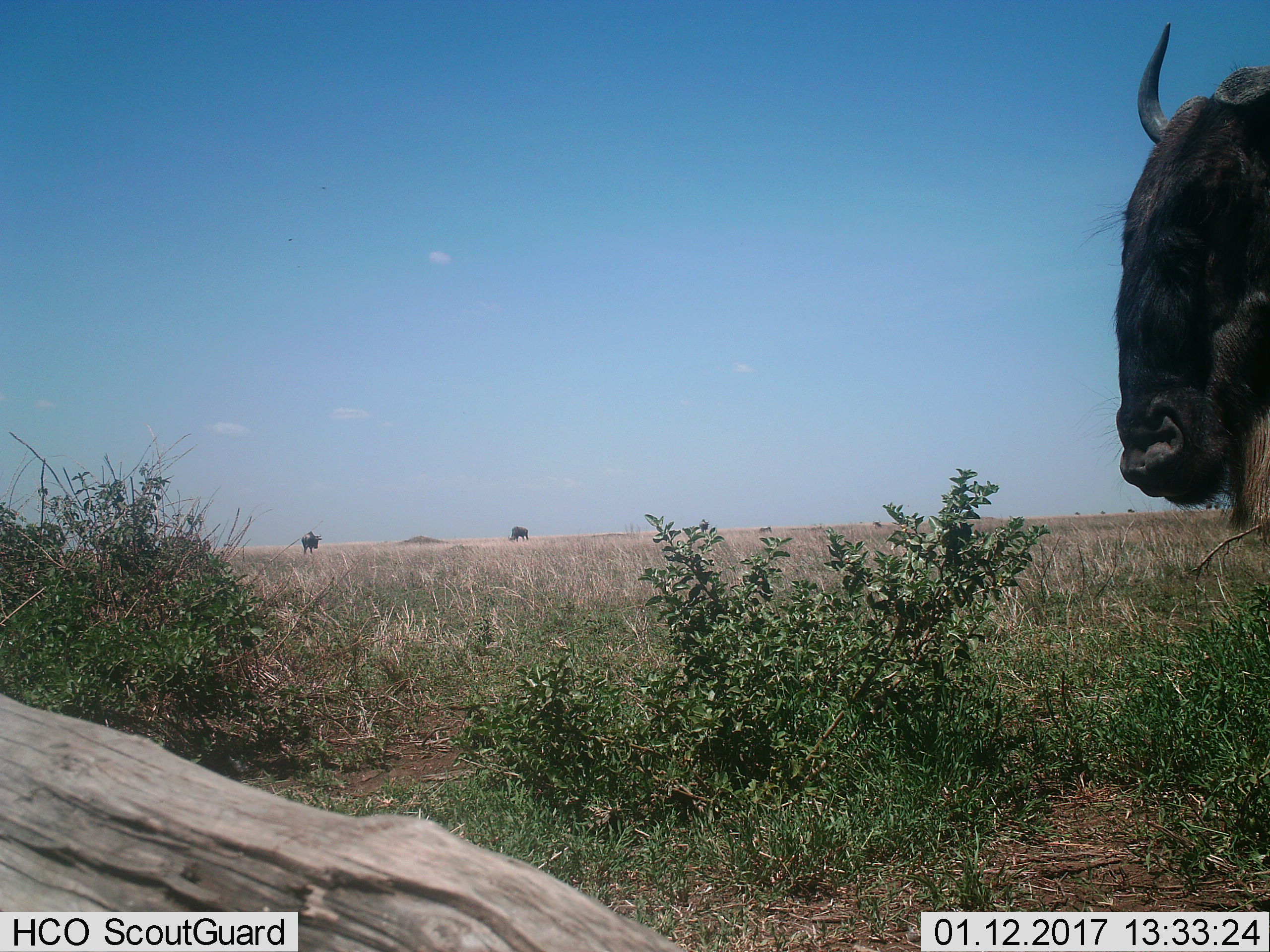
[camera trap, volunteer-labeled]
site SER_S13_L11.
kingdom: Animalia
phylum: Chordata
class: Mammalia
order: Artiodactyla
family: Bovidae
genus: Connochaetes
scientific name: Connochaetes taurinus taurinus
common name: blue wildebeest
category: wildebeestblue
Wildebeestblue (blue wildebeest) (Connochaetes taurinus taurinus), count 3. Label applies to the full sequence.